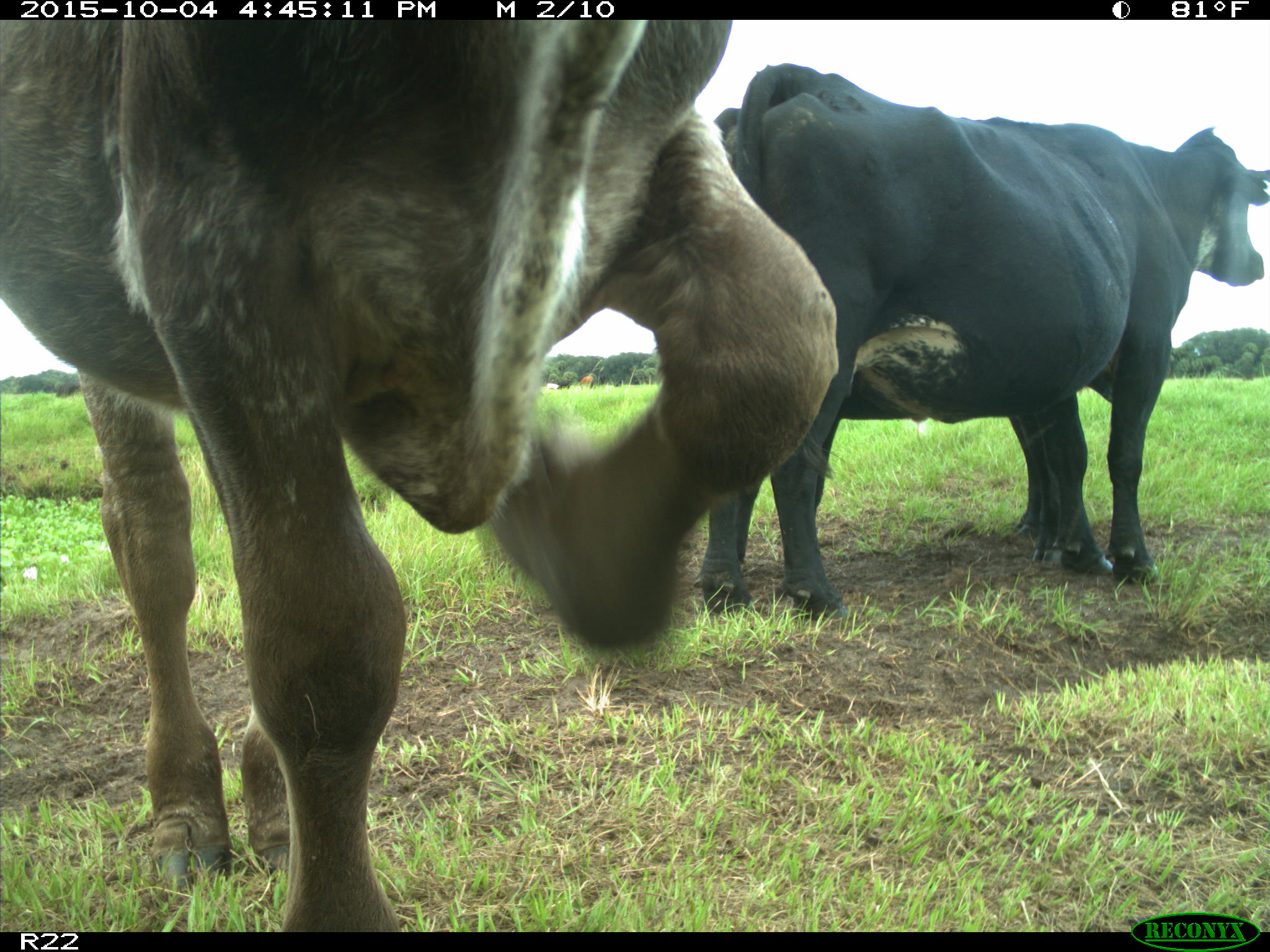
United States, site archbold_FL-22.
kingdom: Animalia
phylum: Chordata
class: Mammalia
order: Artiodactyla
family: Bovidae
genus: Bos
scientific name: Bos taurus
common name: domestic cow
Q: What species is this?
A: Bos taurus (domestic cow).